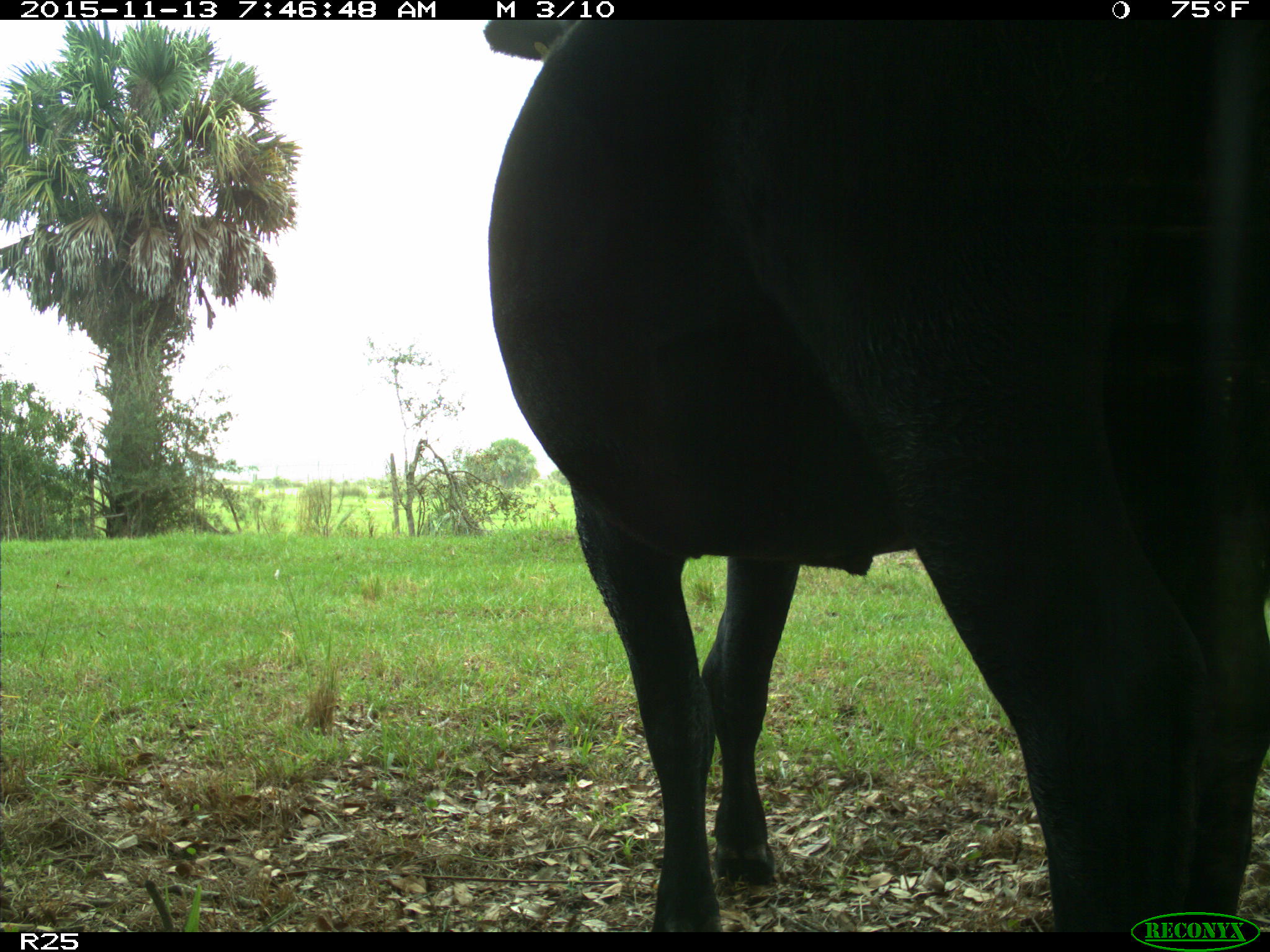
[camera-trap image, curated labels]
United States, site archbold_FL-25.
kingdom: Animalia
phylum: Chordata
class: Mammalia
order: Artiodactyla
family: Bovidae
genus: Bos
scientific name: Bos taurus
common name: domestic cow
Bos taurus (domestic cow).